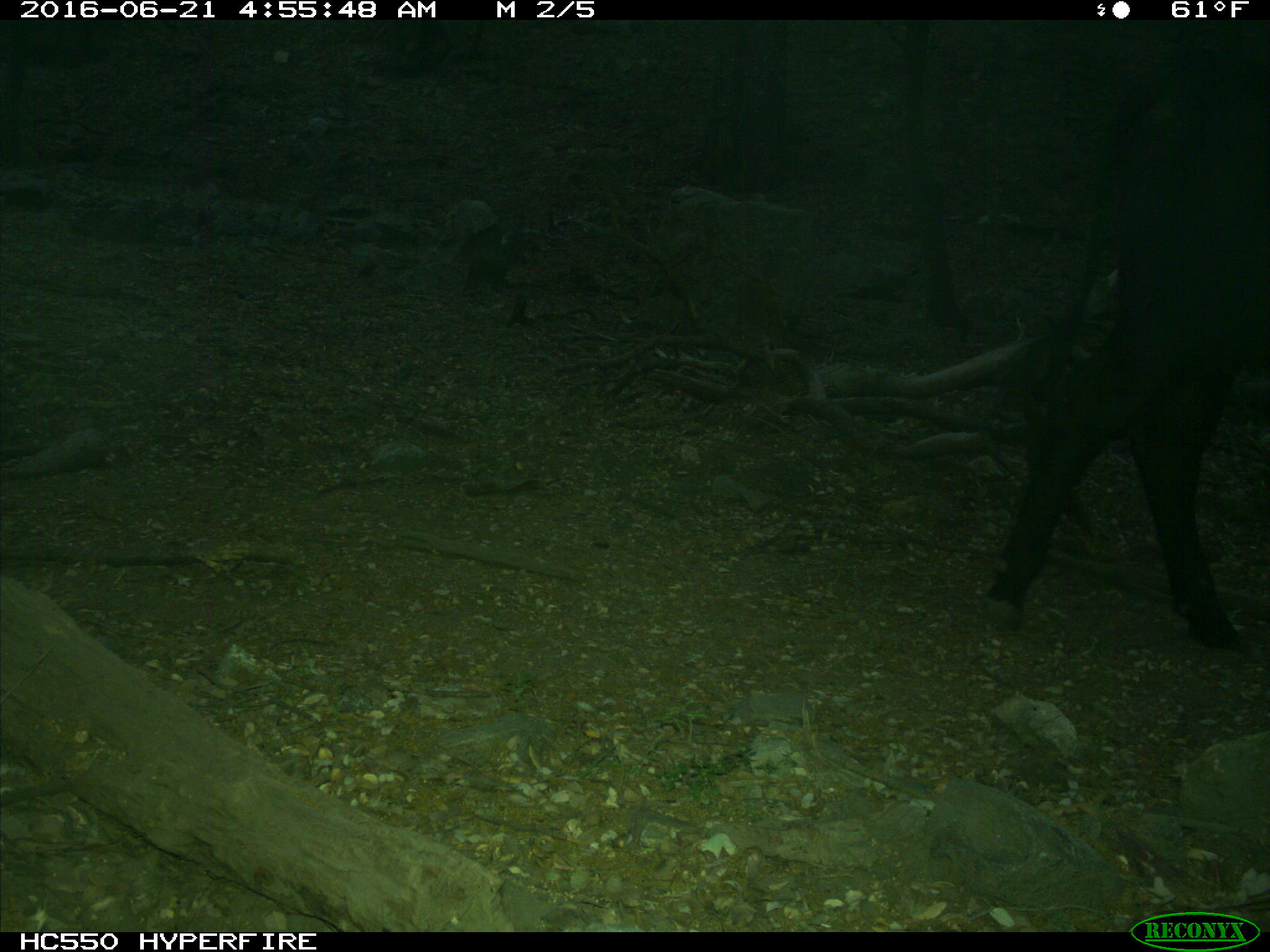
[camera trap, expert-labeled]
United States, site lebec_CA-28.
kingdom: Animalia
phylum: Chordata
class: Mammalia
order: Artiodactyla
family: Bovidae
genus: Bos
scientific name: Bos taurus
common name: domestic cow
Bos taurus (domestic cow).